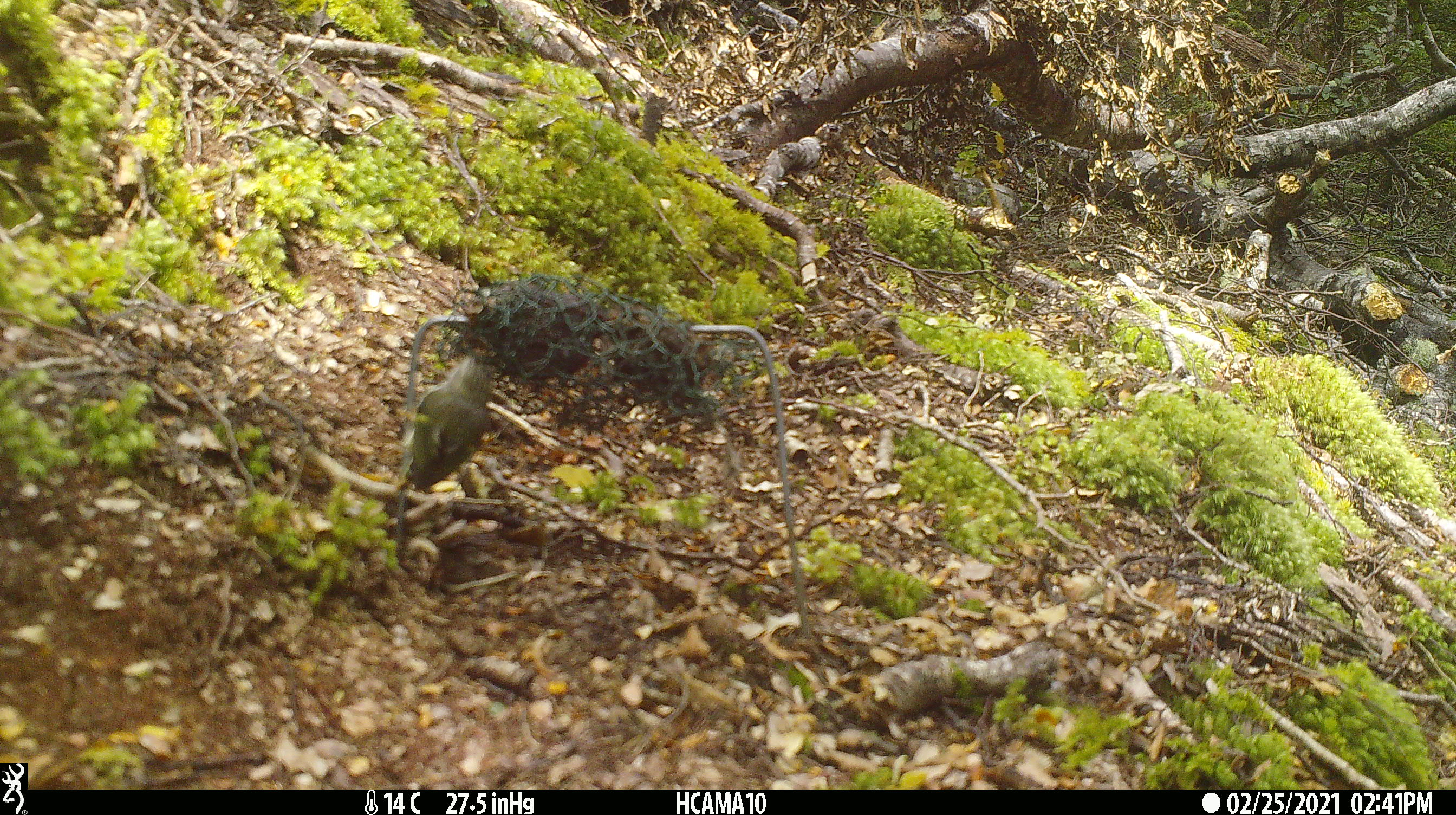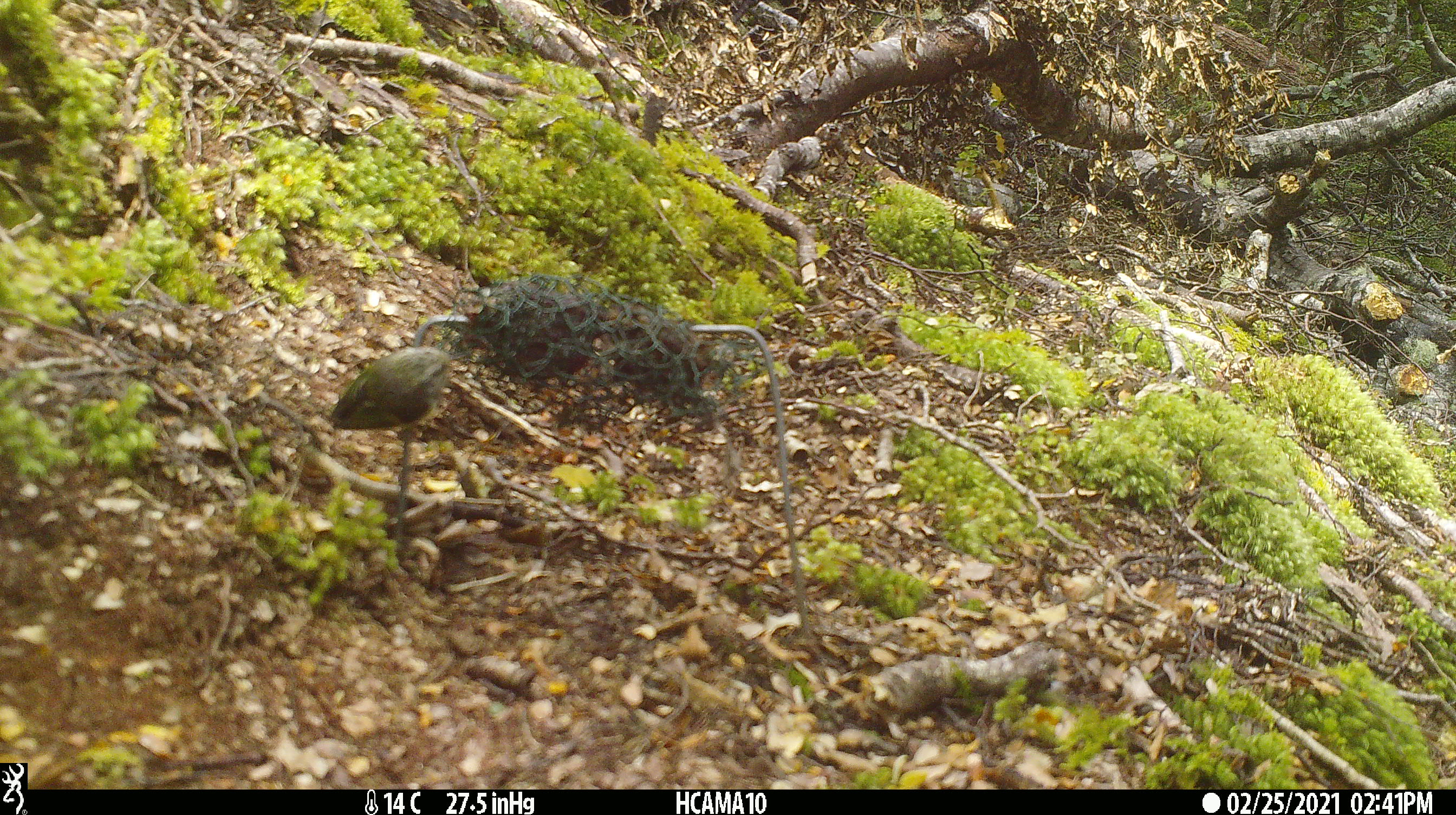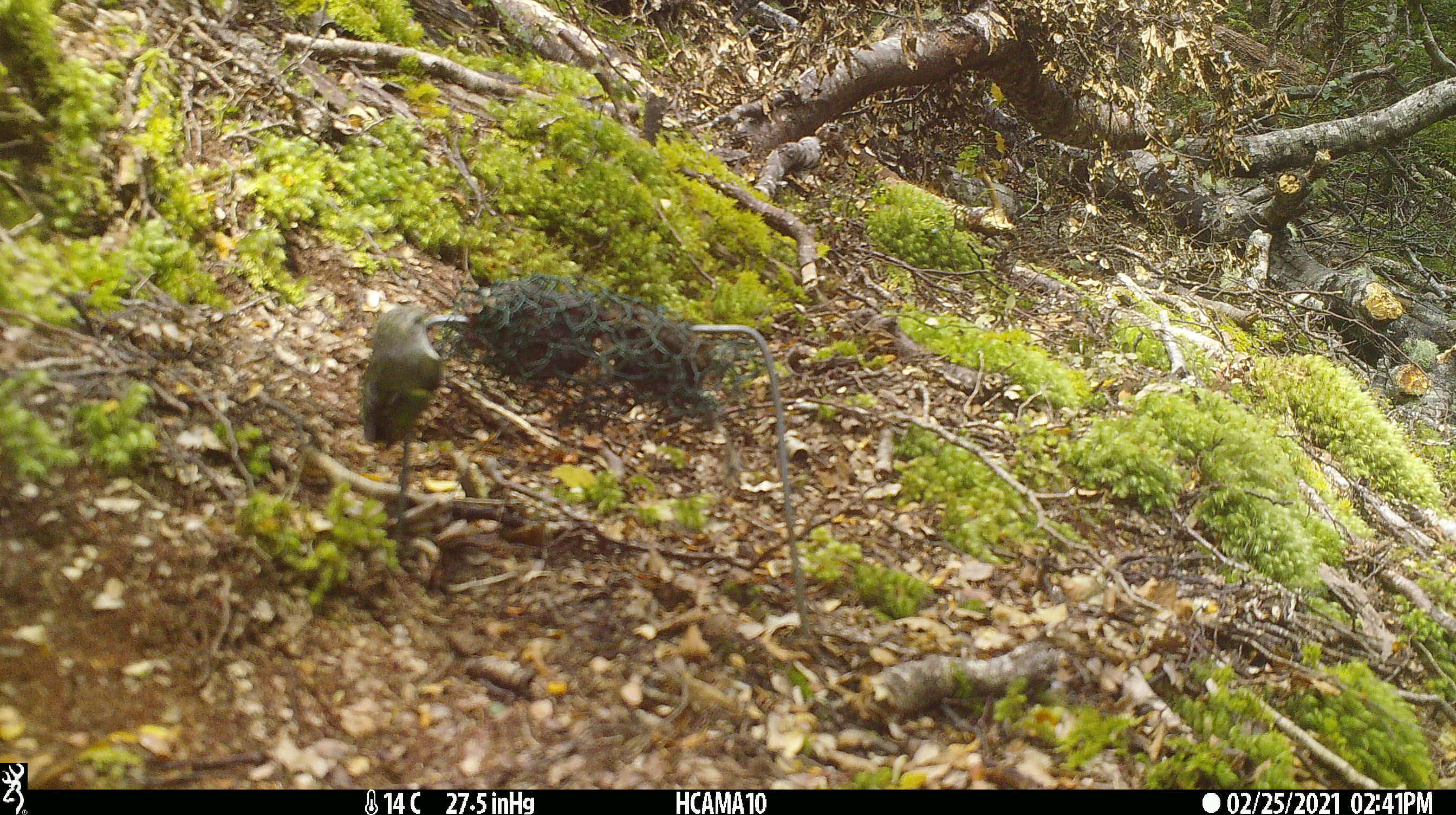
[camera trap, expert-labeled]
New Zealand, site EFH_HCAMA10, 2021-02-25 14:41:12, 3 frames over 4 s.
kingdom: Animalia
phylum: Chordata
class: Aves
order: Passeriformes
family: Acanthisittidae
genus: Acanthisitta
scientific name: Acanthisitta chloris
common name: rifleman